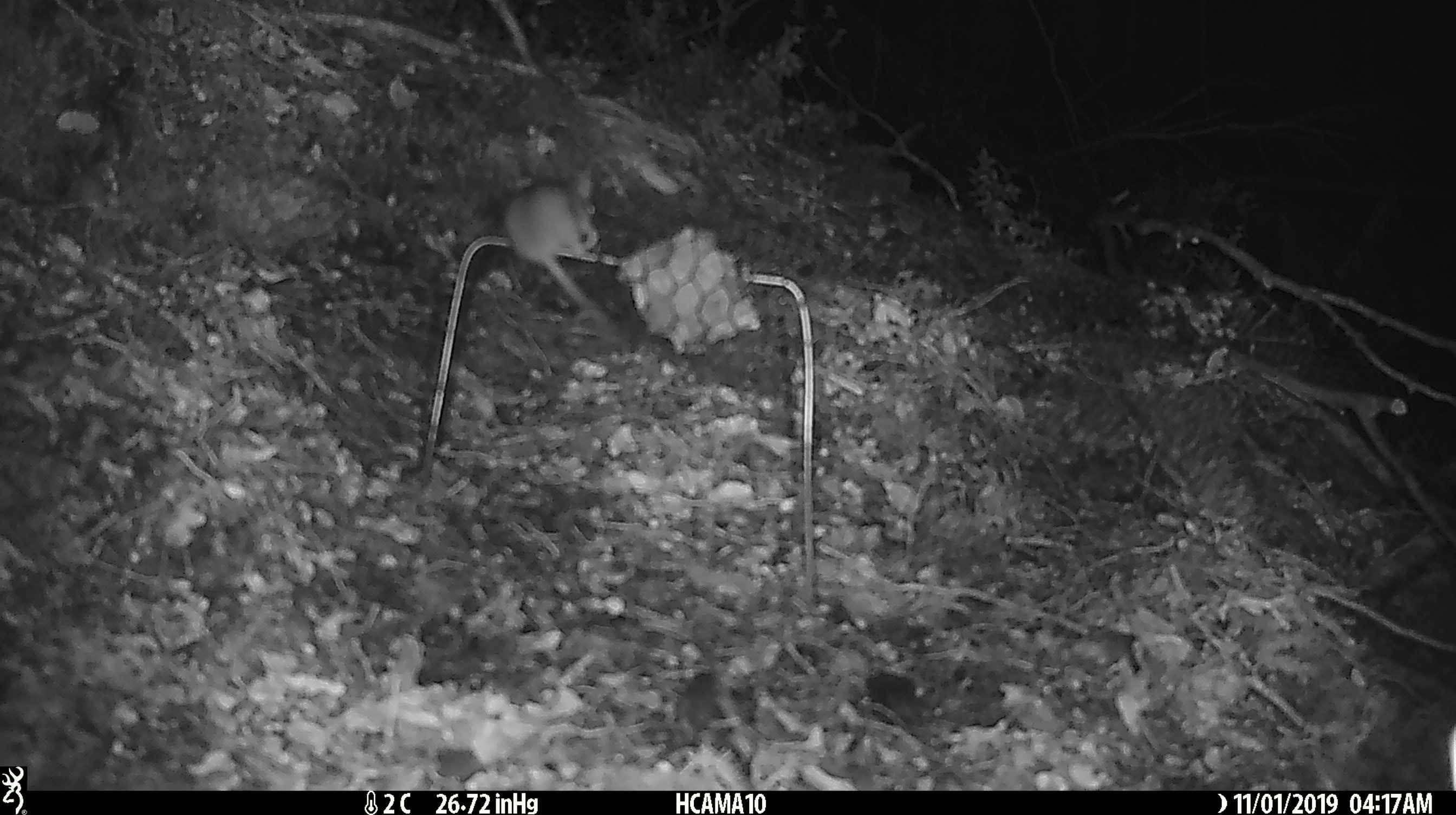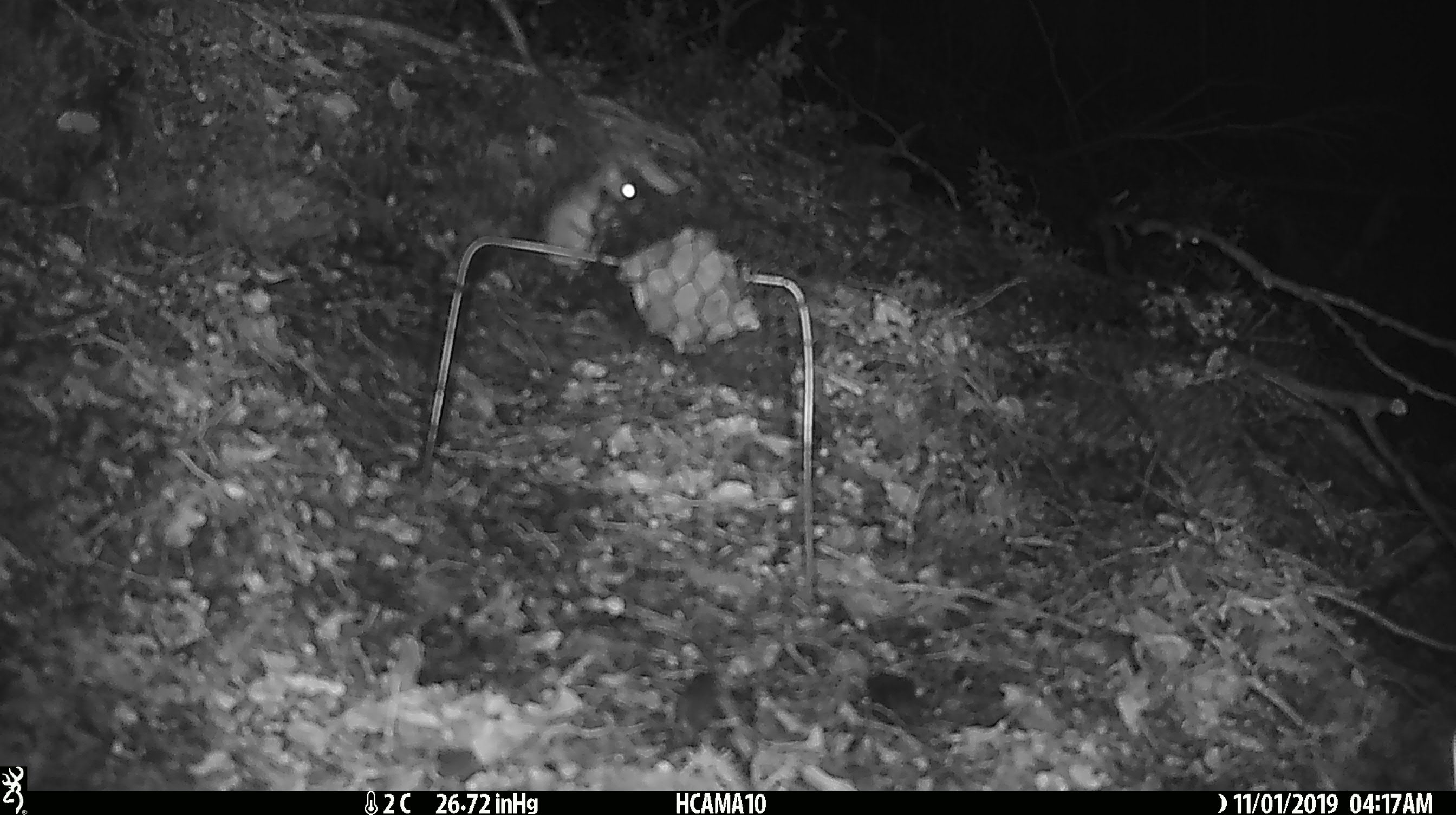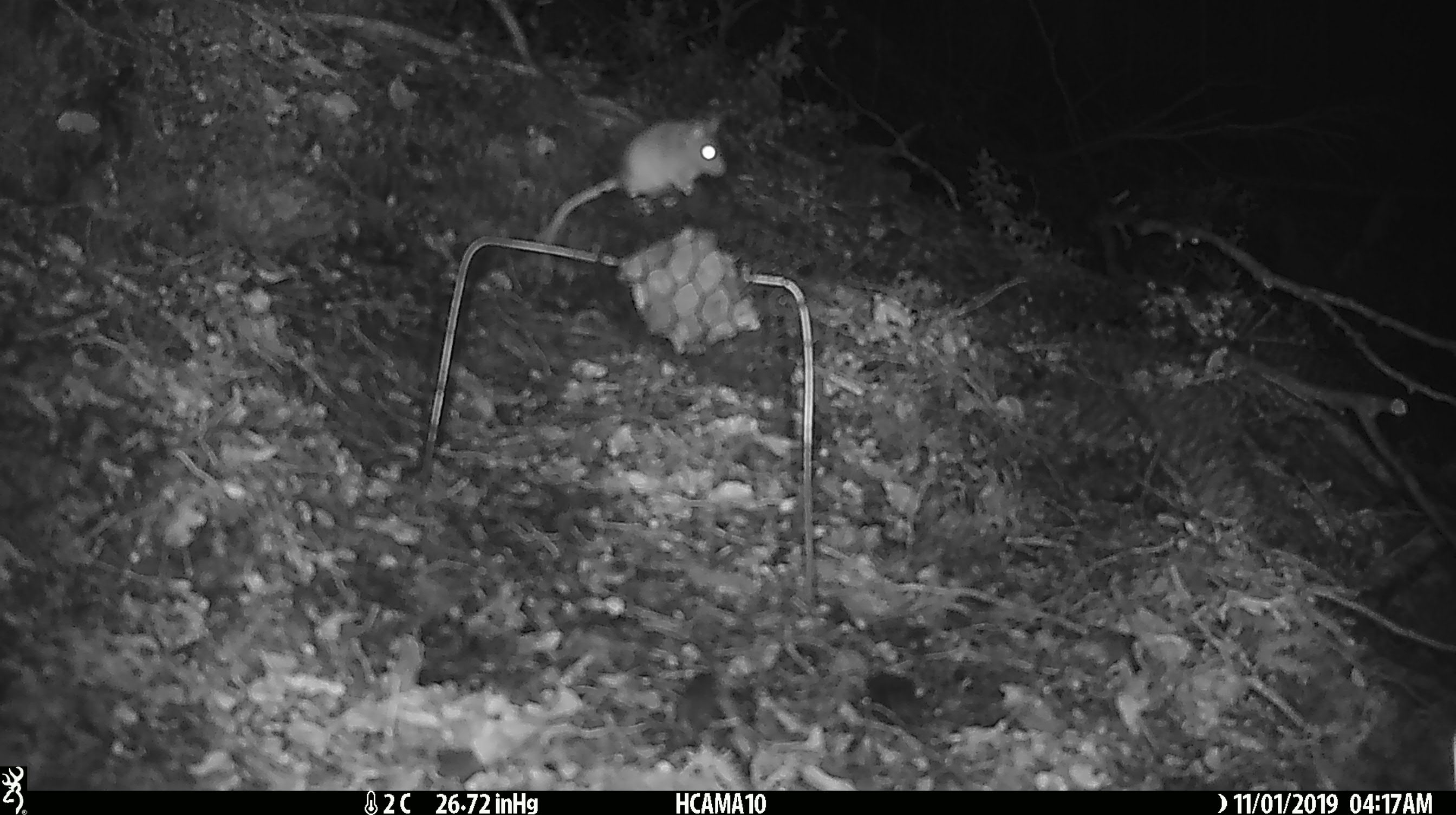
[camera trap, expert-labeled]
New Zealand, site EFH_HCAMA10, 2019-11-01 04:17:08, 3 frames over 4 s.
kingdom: Animalia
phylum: Chordata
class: Mammalia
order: Rodentia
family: Muridae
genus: Mus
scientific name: Mus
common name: mouse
Mouse (Mus).